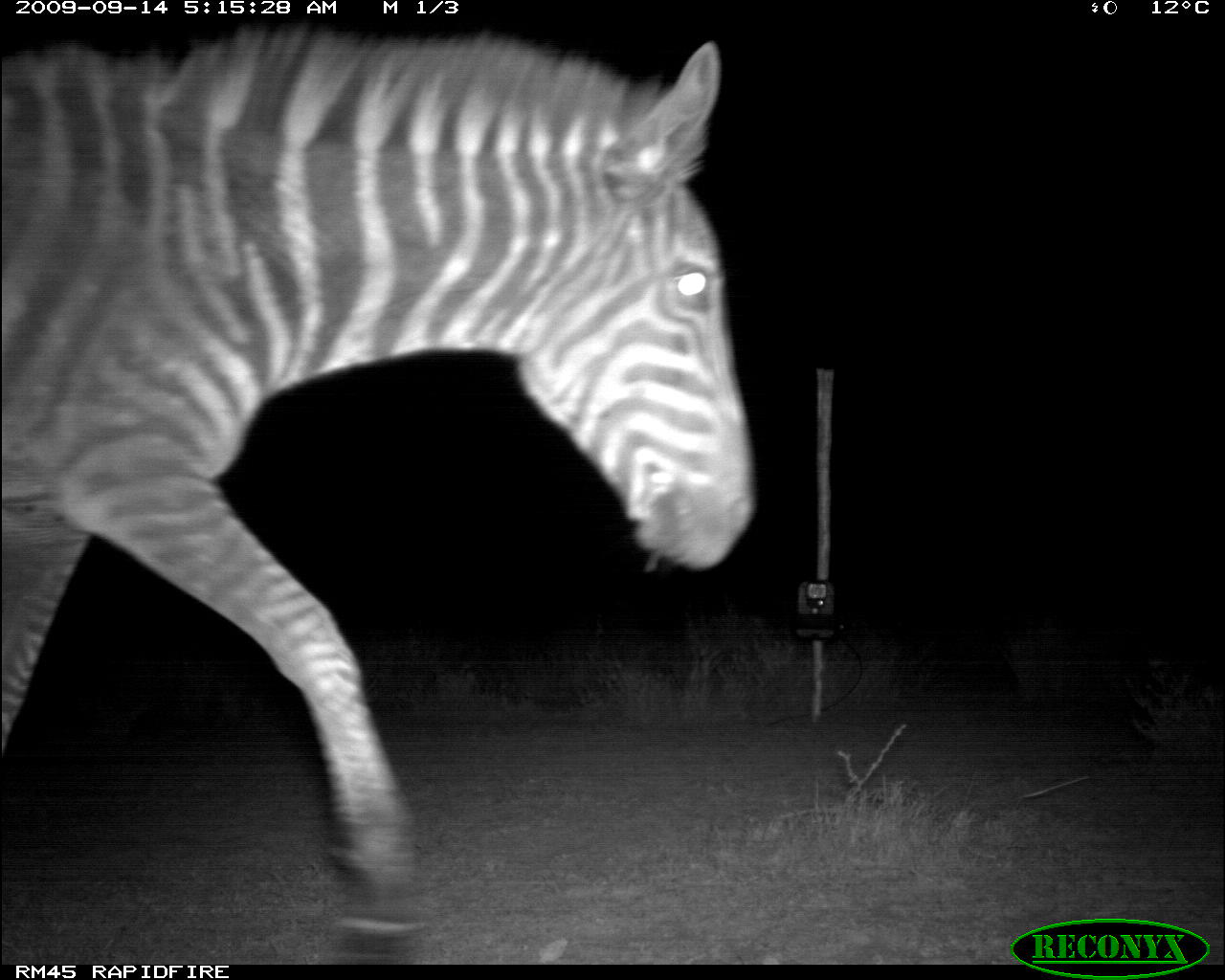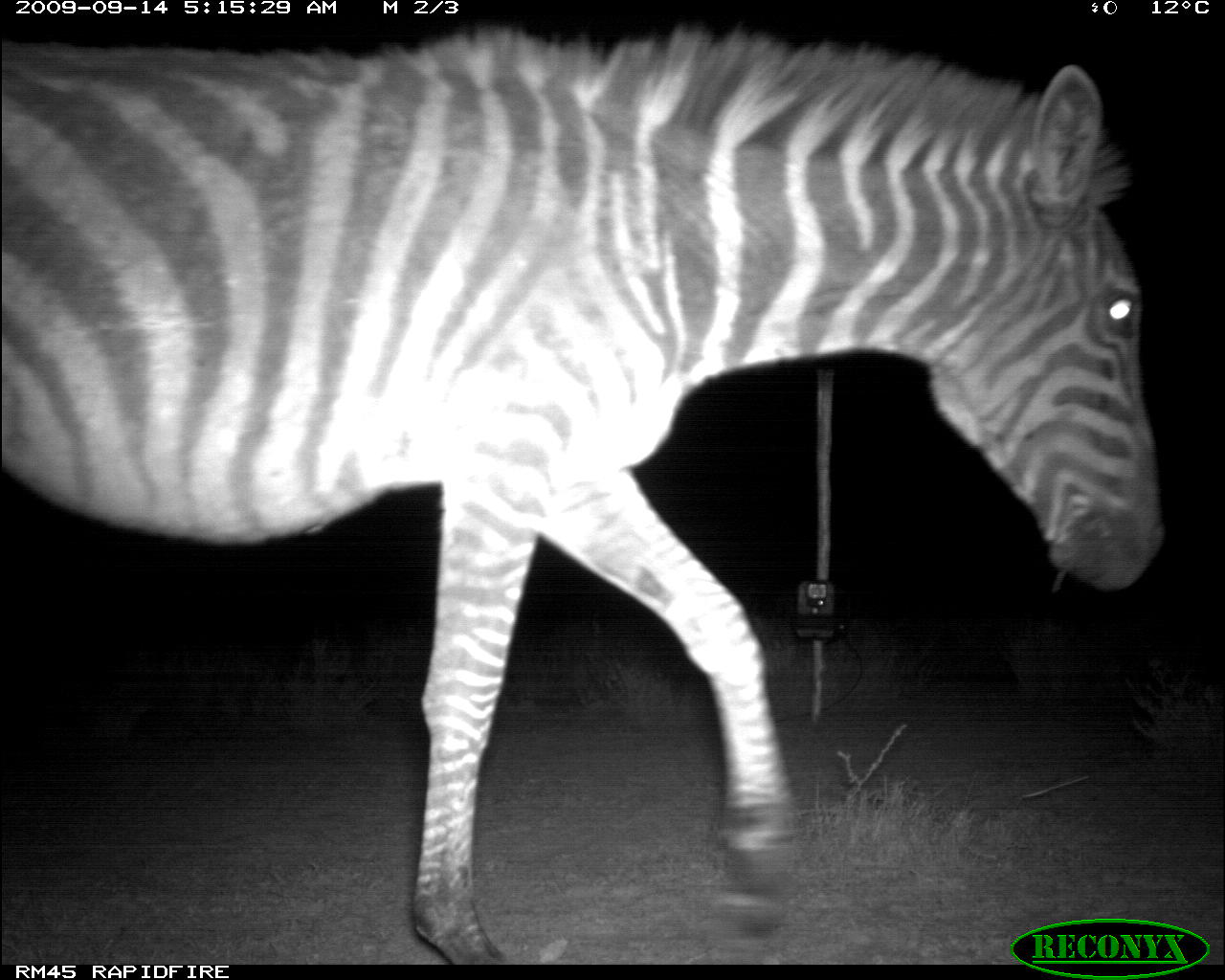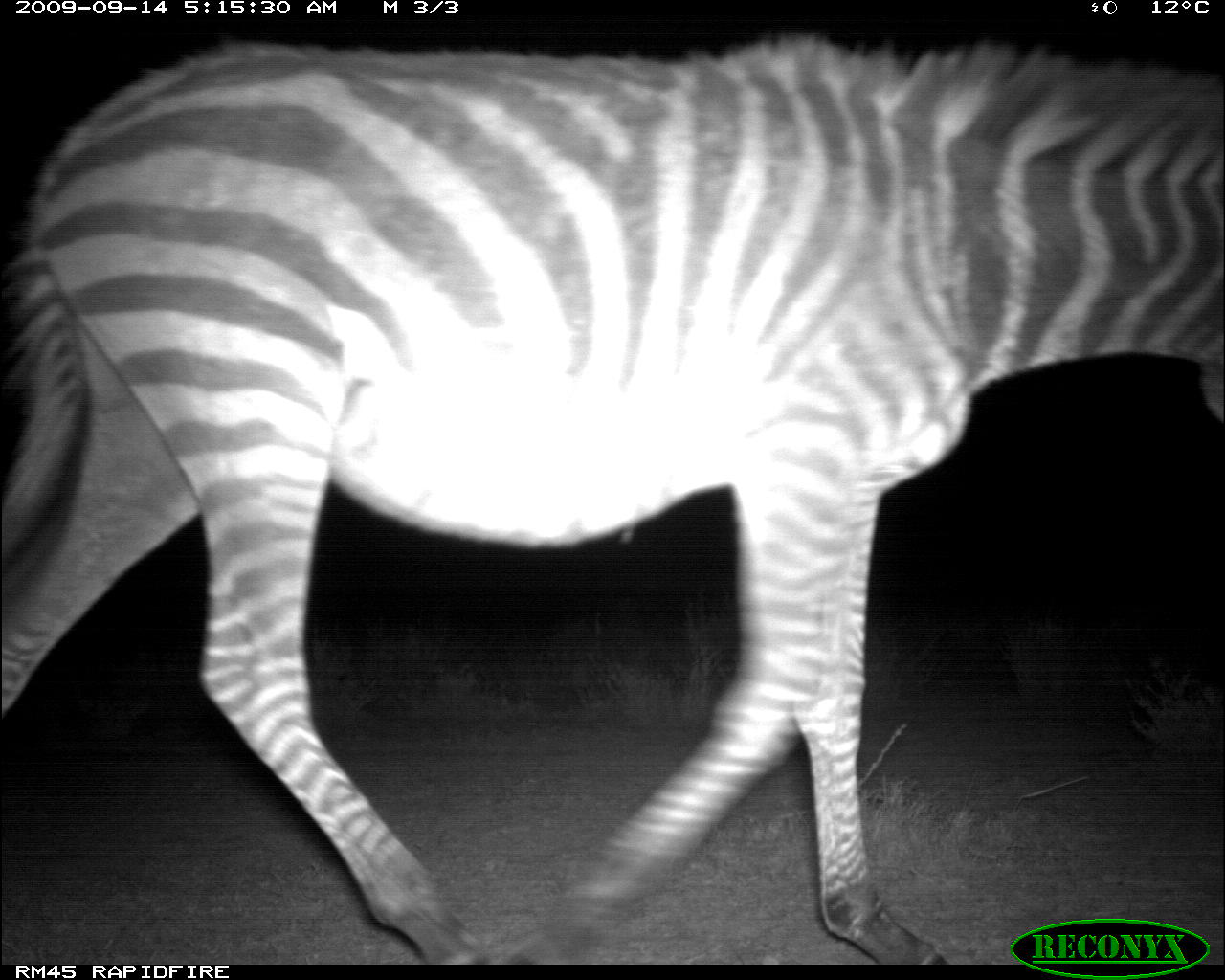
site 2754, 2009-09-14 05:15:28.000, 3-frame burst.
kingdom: Animalia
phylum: Chordata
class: Mammalia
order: Perissodactyla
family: Equidae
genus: Equus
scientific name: Equus quagga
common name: plains zebra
Equus quagga (plains zebra), count 1.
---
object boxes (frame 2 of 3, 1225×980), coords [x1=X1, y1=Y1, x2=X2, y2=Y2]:
equus quagga: [x1=0, y1=13, x2=1165, y2=964]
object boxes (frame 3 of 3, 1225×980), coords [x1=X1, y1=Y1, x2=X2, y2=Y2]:
equus quagga: [x1=0, y1=32, x2=1225, y2=965]